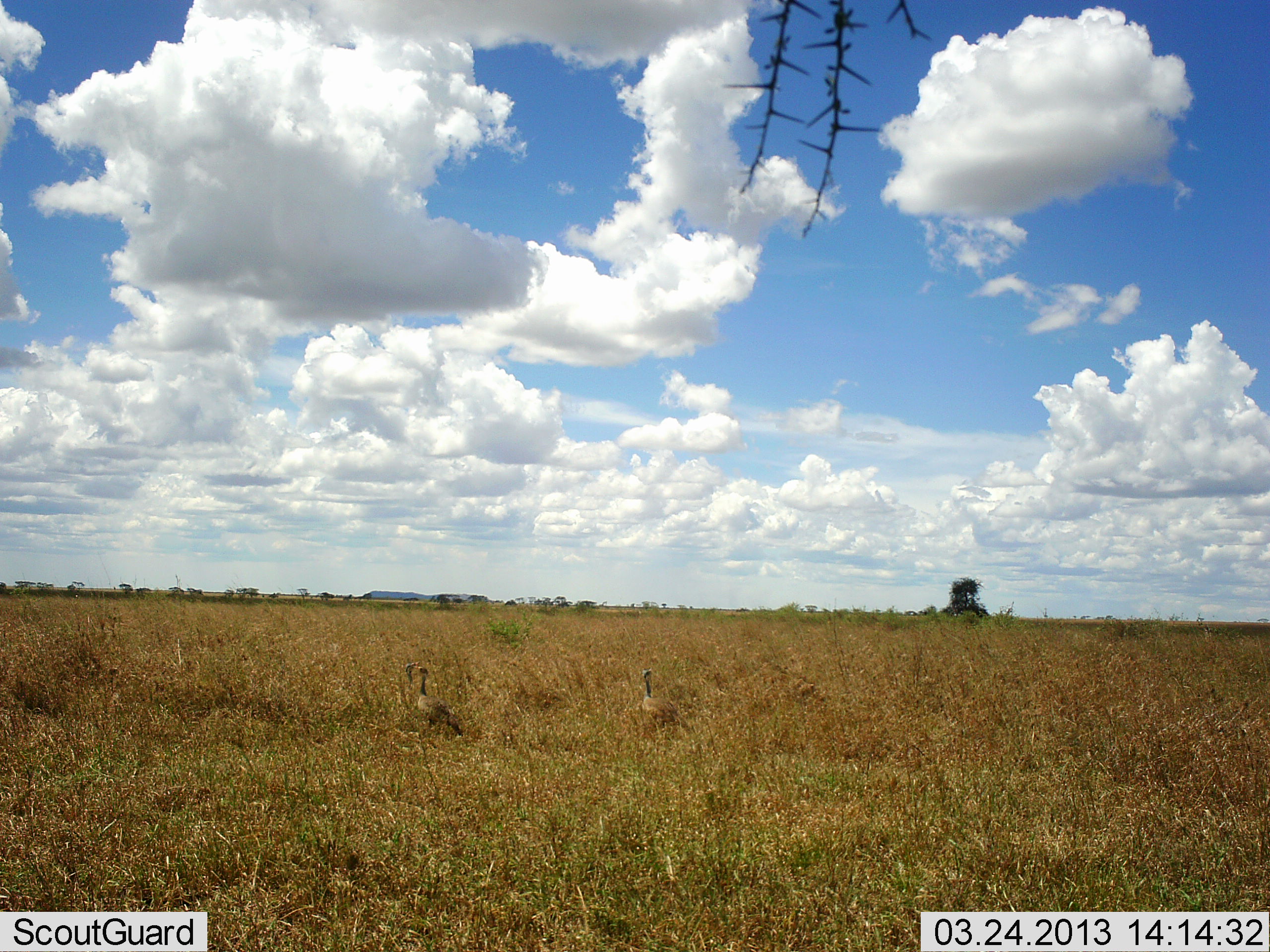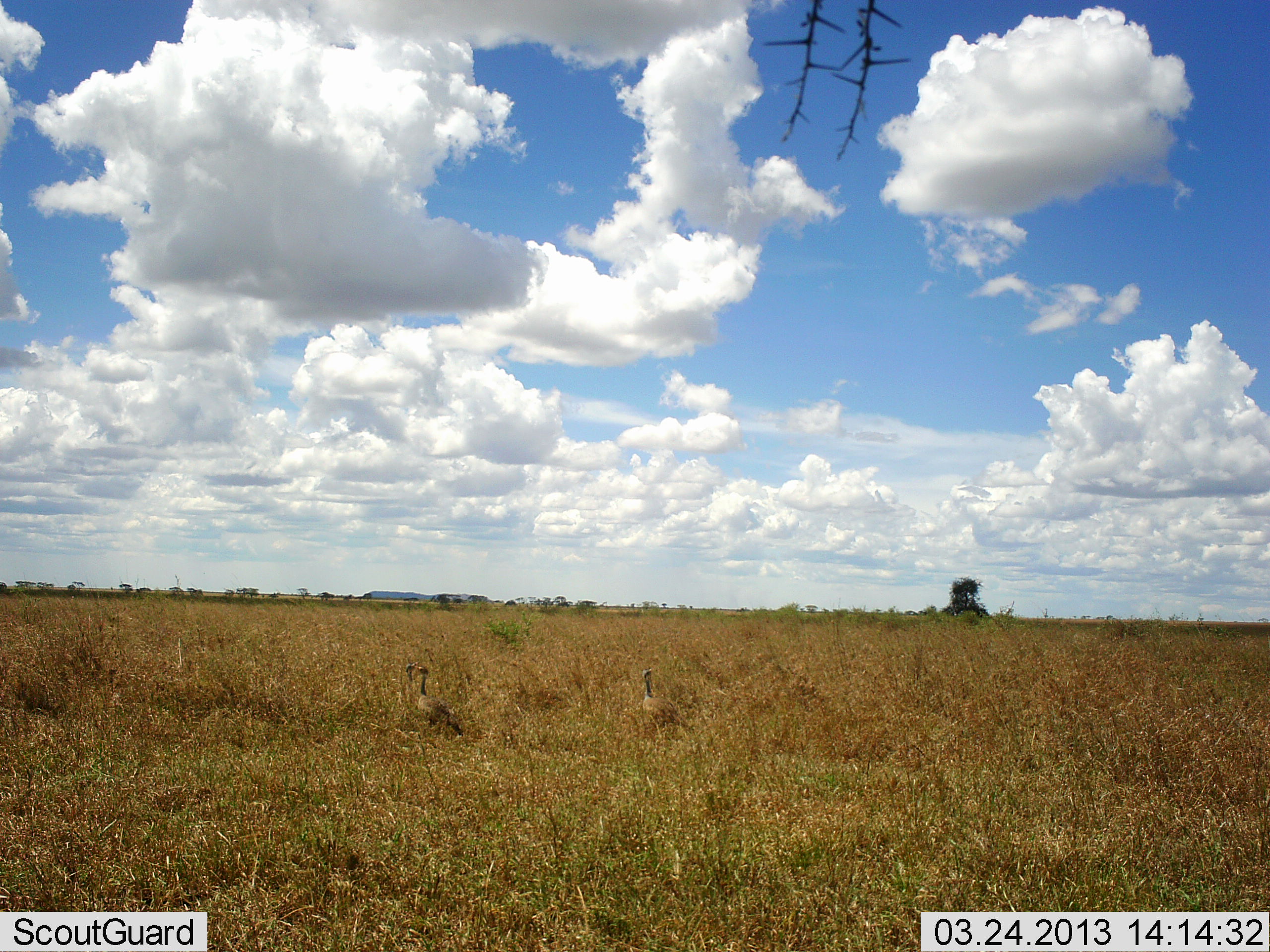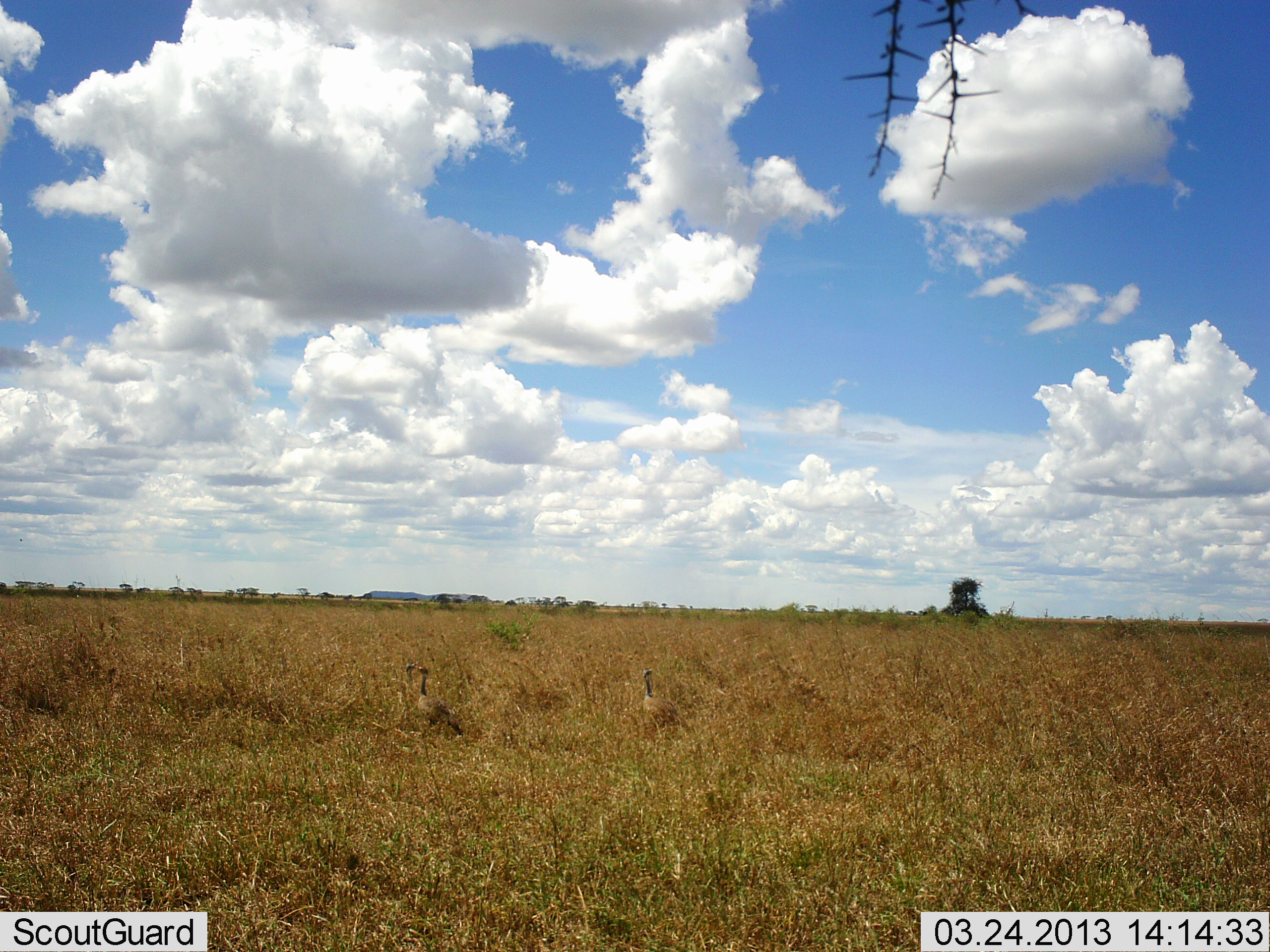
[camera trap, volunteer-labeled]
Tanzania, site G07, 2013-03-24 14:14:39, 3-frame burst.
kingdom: Animalia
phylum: Chordata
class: Aves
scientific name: Aves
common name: bird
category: otherbird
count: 3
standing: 100%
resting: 0%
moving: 0%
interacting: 0%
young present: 0%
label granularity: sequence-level